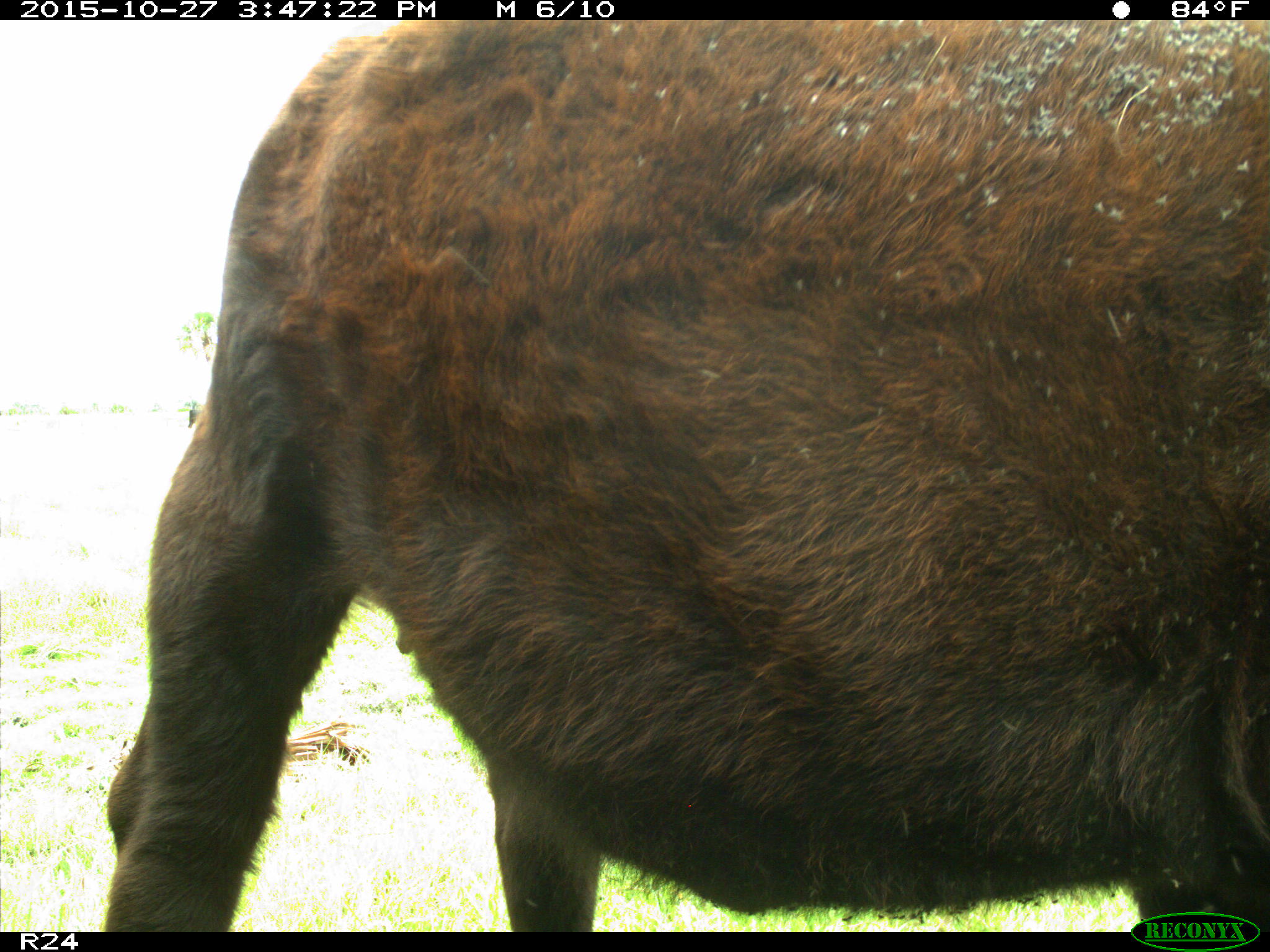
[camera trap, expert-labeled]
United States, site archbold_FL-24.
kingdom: Animalia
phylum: Chordata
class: Mammalia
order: Artiodactyla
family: Bovidae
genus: Bos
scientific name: Bos taurus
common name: domestic cow